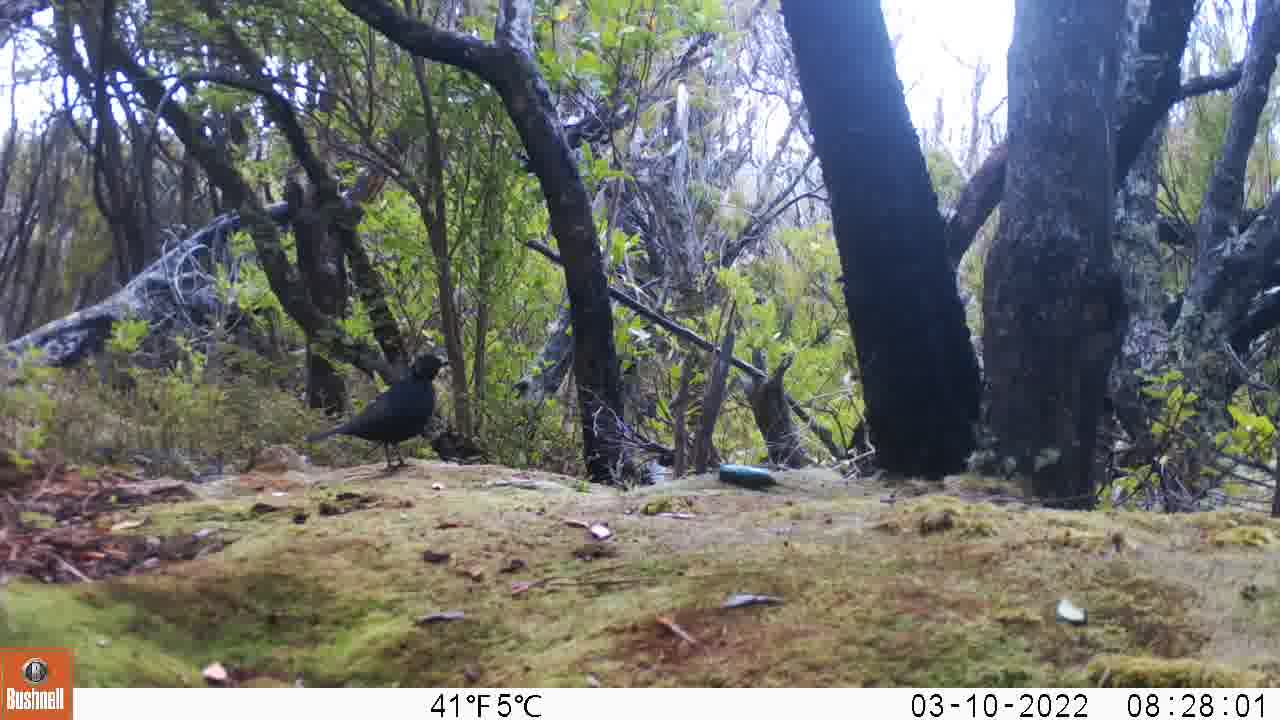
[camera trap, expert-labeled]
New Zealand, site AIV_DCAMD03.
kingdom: Animalia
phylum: Chordata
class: Aves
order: Passeriformes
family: Turdidae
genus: Turdus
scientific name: Turdus merula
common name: eurasian blackbird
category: blackbird